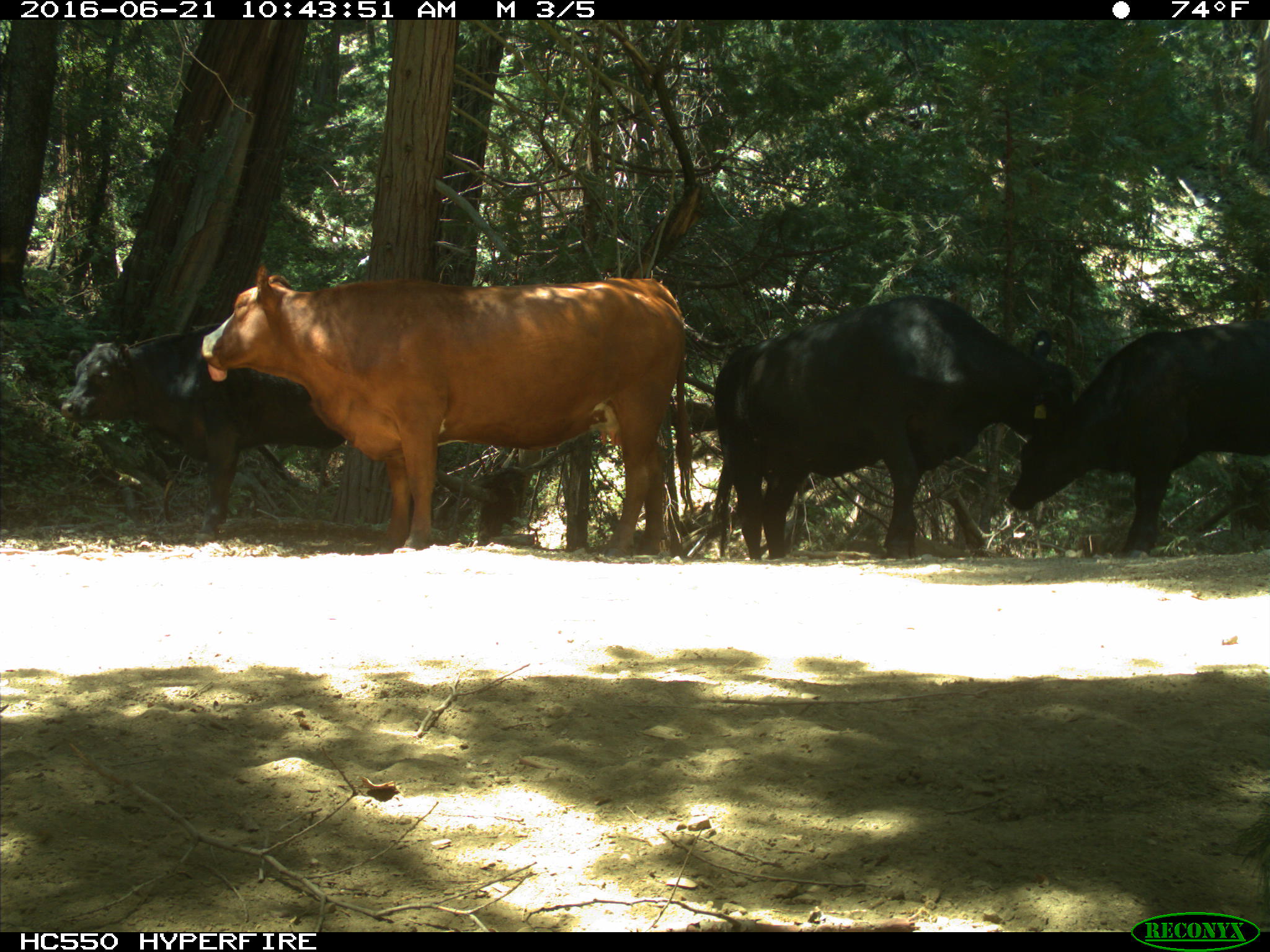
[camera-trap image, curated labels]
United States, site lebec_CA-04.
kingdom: Animalia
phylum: Chordata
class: Mammalia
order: Artiodactyla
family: Bovidae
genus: Bos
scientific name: Bos taurus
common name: domestic cow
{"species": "Bos taurus (domestic cow)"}